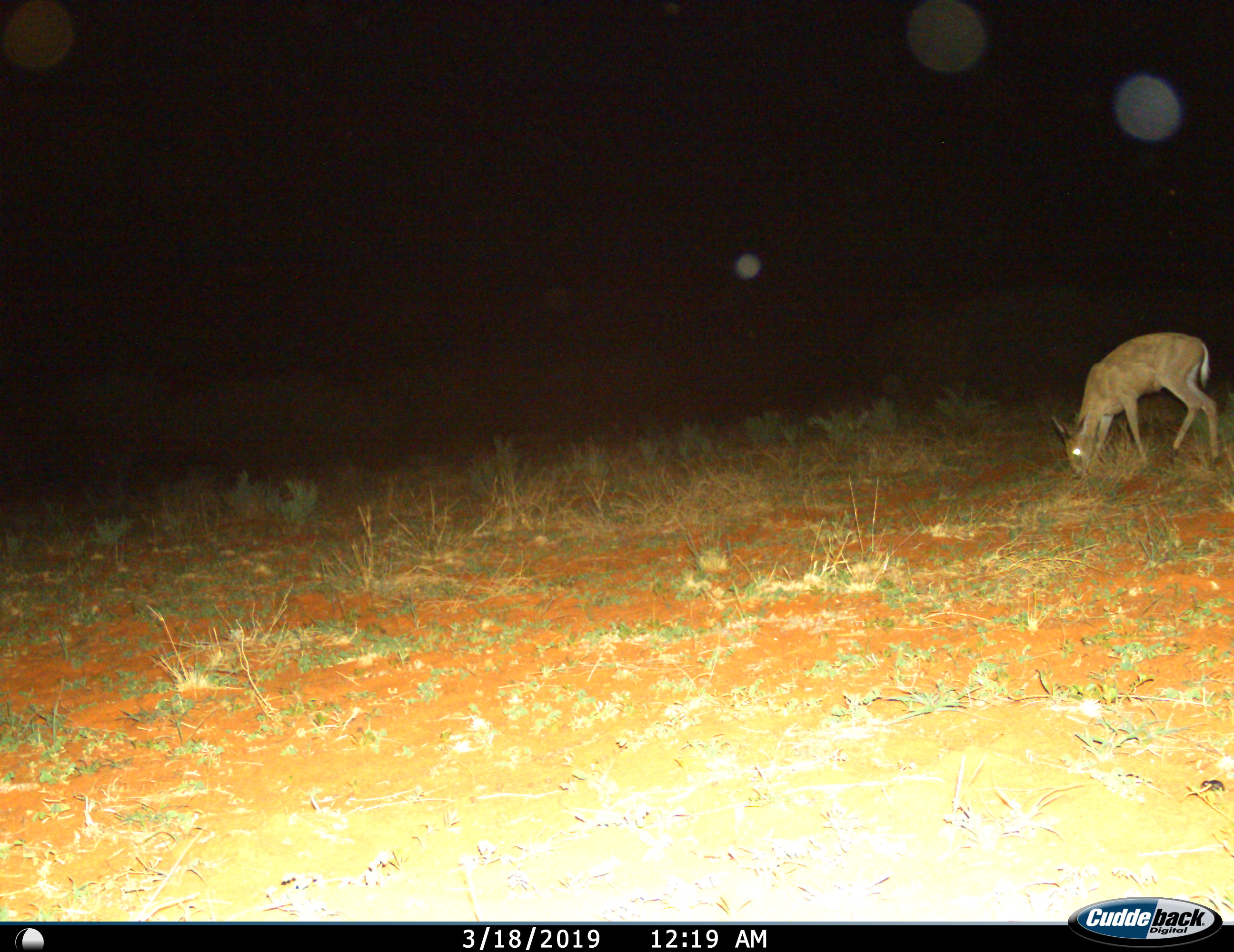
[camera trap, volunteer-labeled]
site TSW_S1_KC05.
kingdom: Animalia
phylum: Chordata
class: Mammalia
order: Artiodactyla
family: Bovidae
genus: Sylvicapra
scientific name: Sylvicapra grimmia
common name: common duiker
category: duikercommongrey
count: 1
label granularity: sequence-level